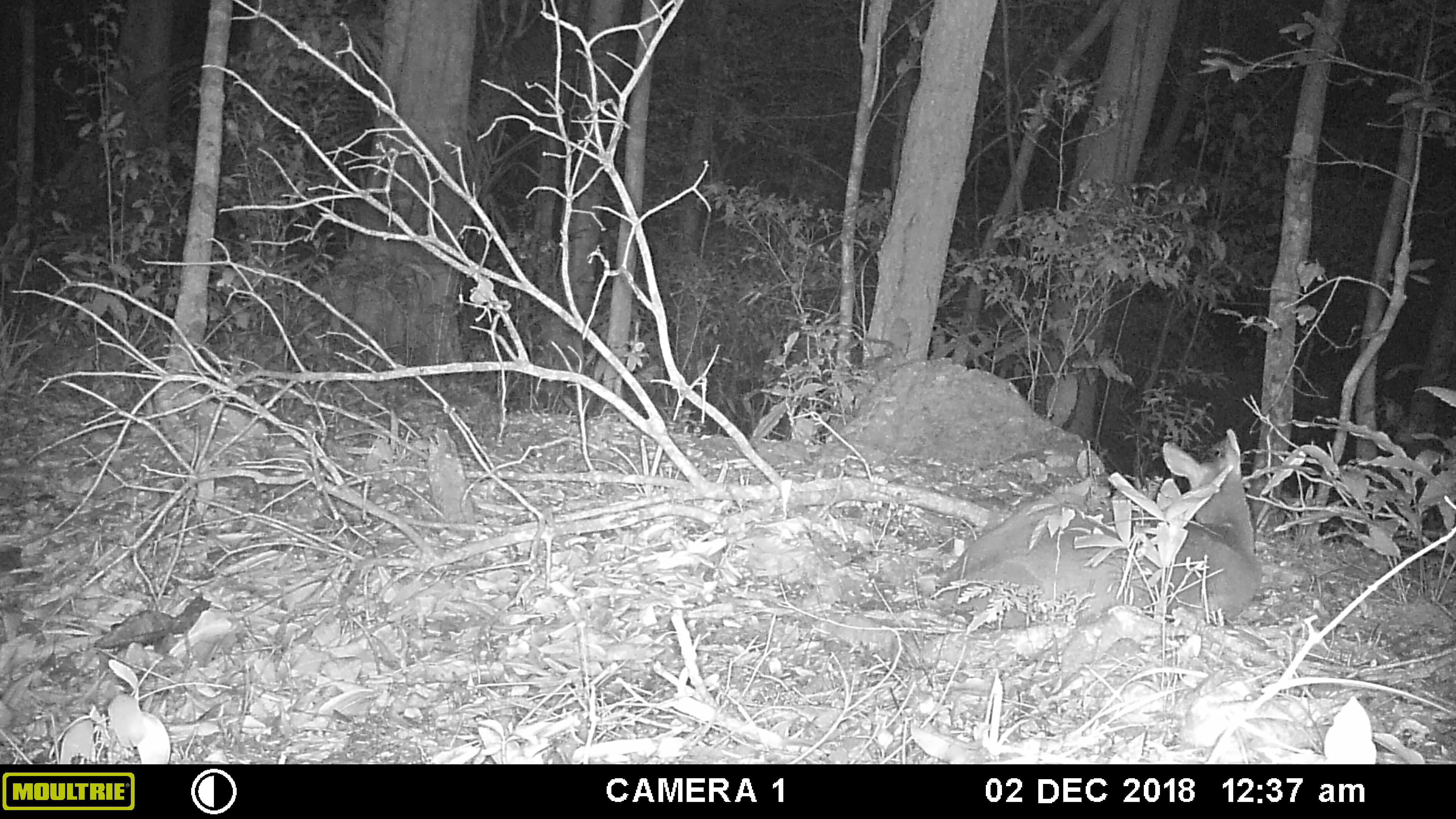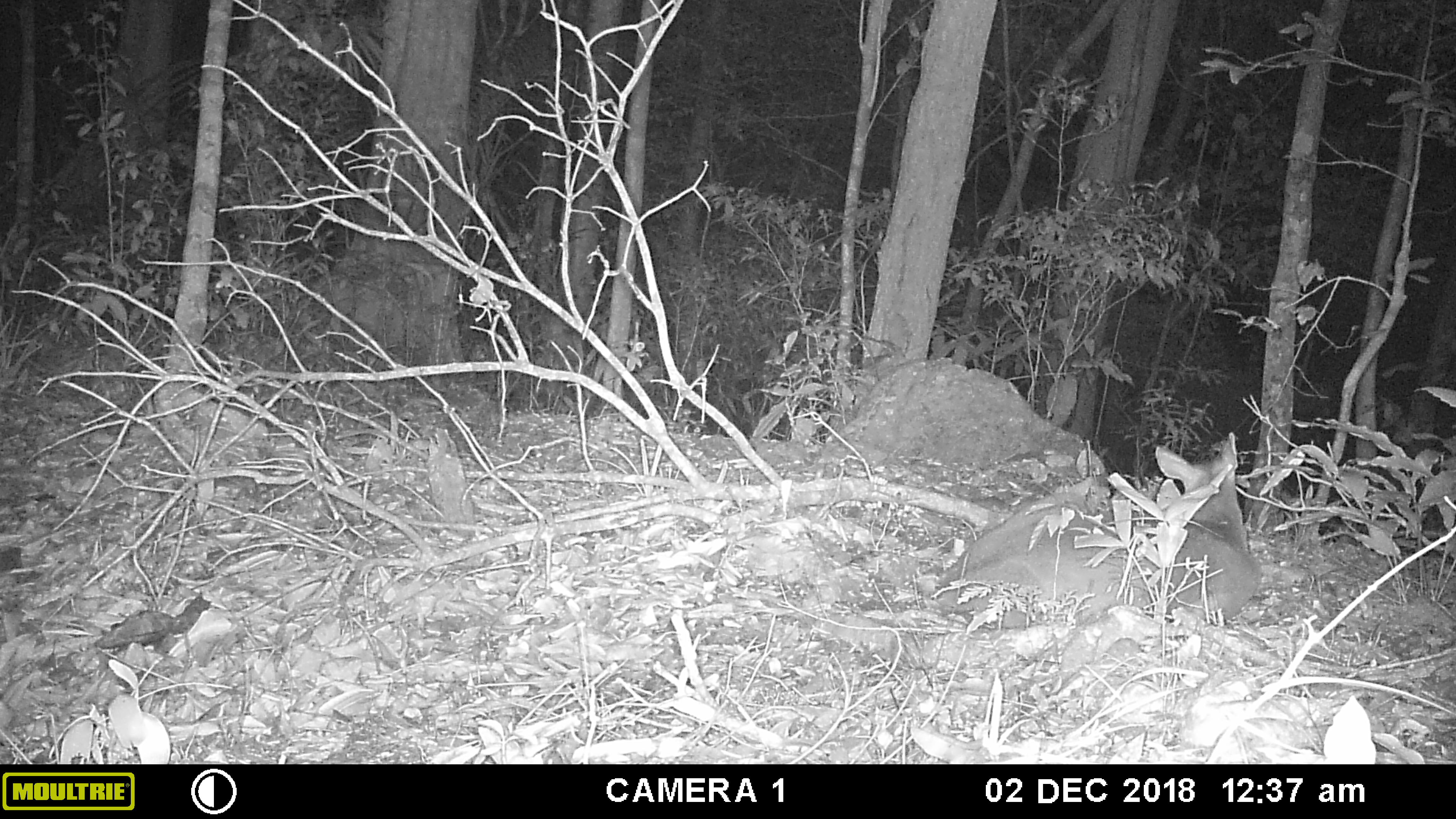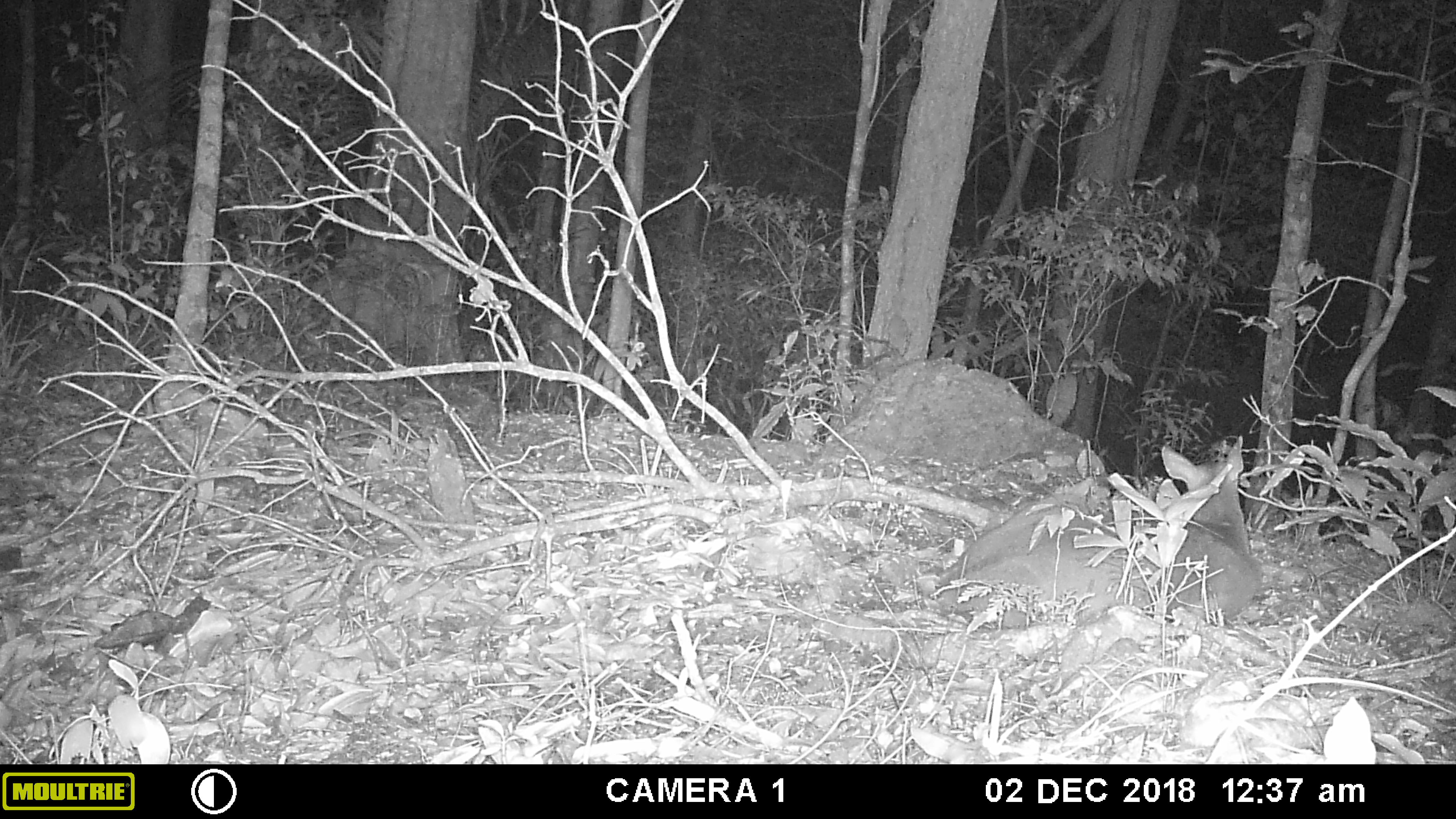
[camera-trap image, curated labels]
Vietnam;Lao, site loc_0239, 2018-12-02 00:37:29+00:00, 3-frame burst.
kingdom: Animalia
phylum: Chordata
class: Mammalia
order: Artiodactyla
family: Cervidae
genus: Muntiacus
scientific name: Muntiacus vuquangensis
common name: large-antlered muntjac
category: large antlered muntjac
Large antlered muntjac (large-antlered muntjac) (Muntiacus vuquangensis). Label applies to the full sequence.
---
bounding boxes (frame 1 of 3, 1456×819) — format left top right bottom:
large antlered muntjac: 932 428 1262 628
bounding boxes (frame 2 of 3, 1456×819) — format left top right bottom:
large antlered muntjac: 929 431 1262 628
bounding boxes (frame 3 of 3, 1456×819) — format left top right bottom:
large antlered muntjac: 928 433 1264 618